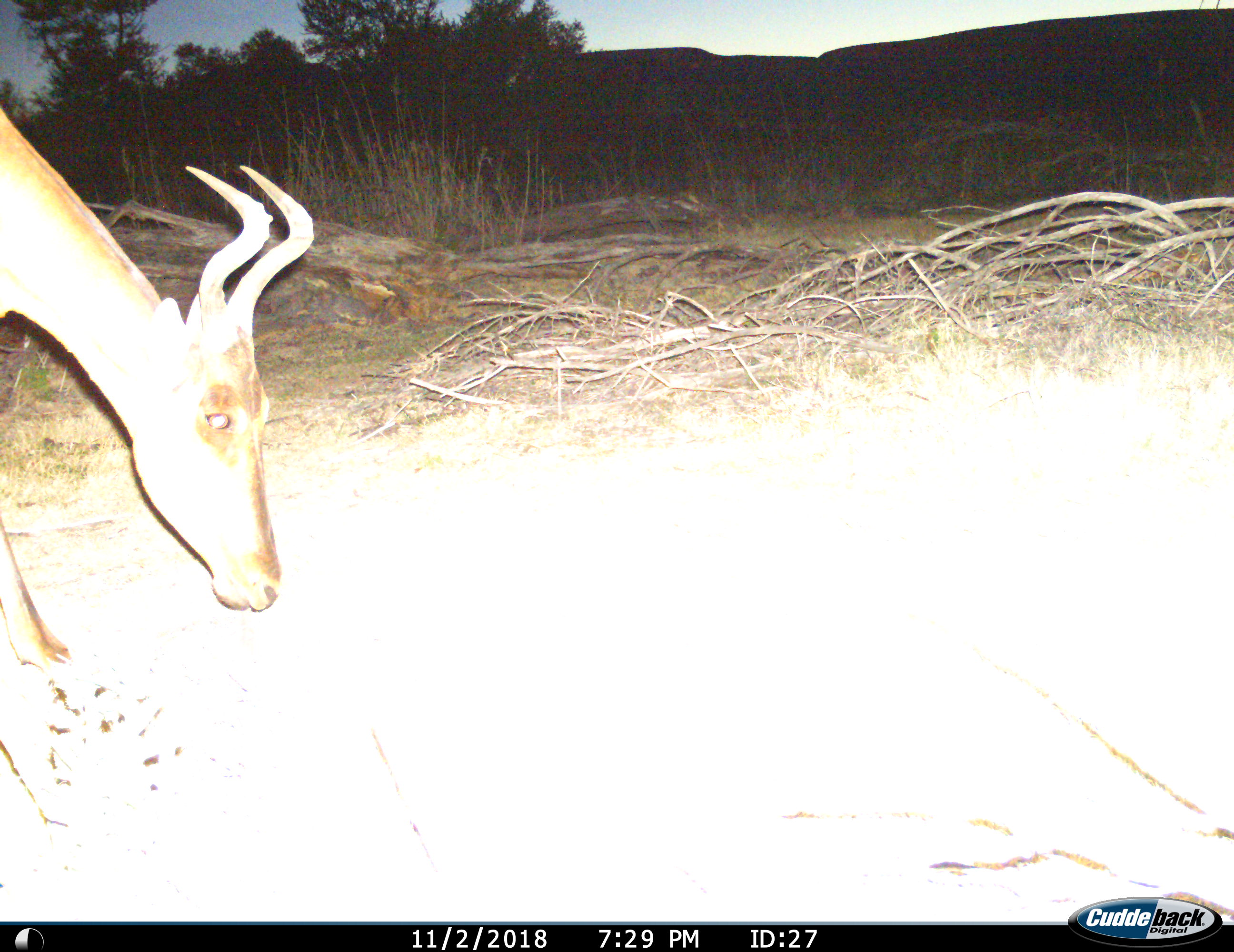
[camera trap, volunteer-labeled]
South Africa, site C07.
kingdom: Animalia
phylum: Chordata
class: Mammalia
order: Artiodactyla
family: Bovidae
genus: Alcelaphus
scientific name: Alcelaphus buselaphus caama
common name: red hartebeest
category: hartebeestred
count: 1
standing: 30%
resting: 0%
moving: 0%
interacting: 0%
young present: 0%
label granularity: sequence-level